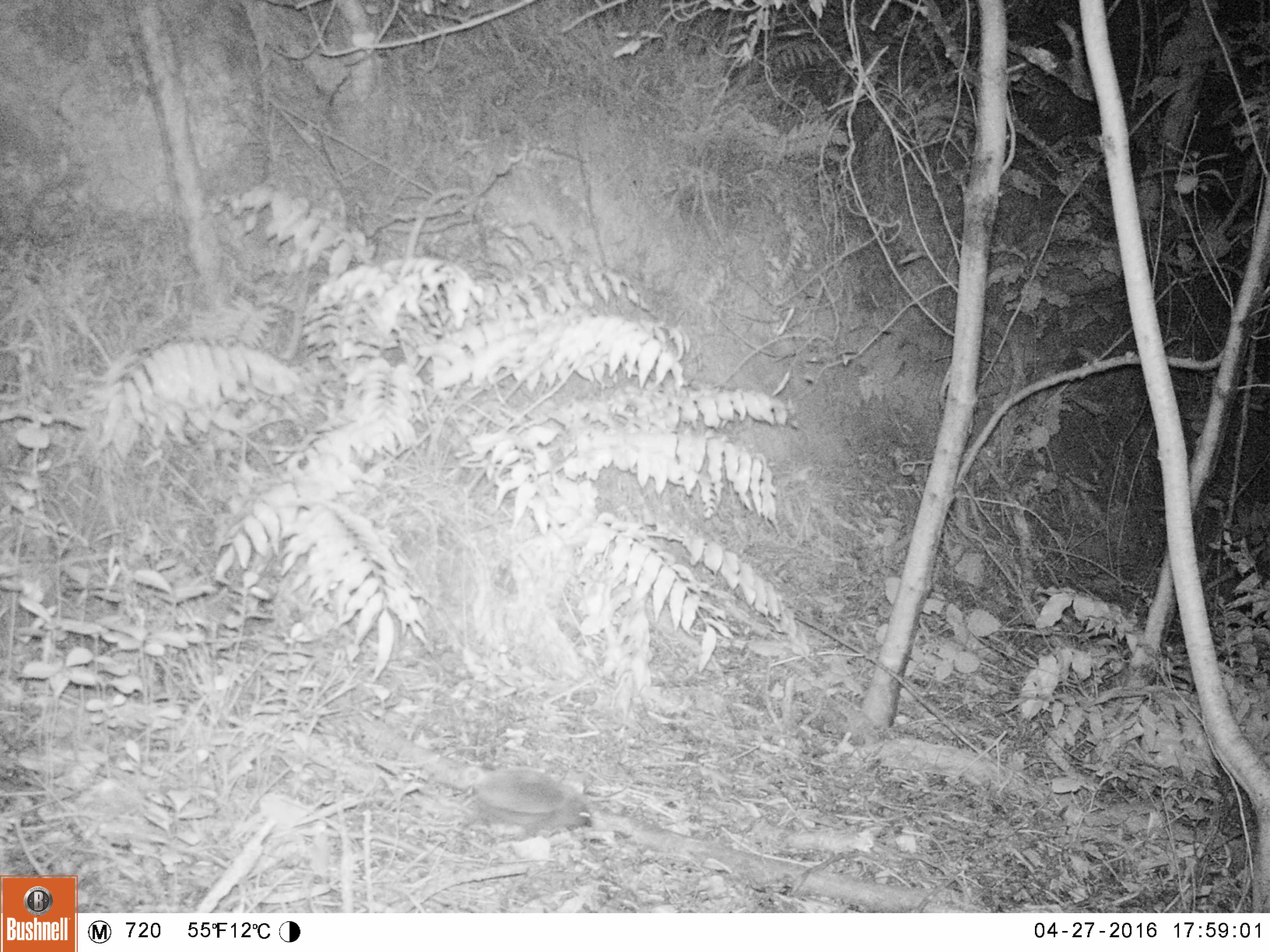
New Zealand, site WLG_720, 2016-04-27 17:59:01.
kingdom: Animalia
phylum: Chordata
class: Mammalia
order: Eulipotyphla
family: Erinaceidae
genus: Erinaceus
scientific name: Erinaceus europaeus europaeus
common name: european hedgehog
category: hedgehog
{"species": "hedgehog (european hedgehog) (Erinaceus europaeus europaeus)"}